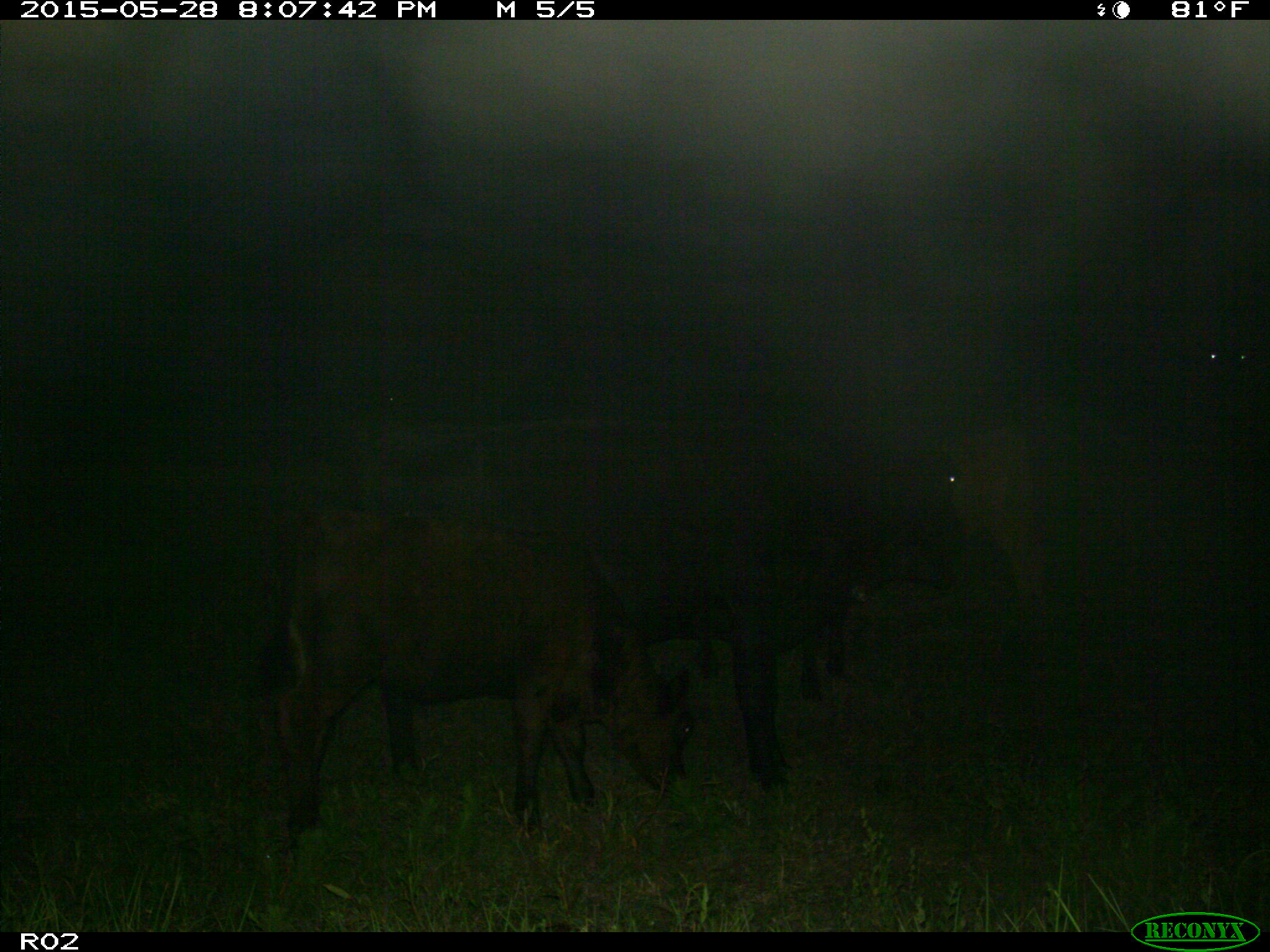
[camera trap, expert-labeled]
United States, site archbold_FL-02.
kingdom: Animalia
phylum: Chordata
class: Mammalia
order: Artiodactyla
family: Bovidae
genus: Bos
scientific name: Bos taurus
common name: domestic cow